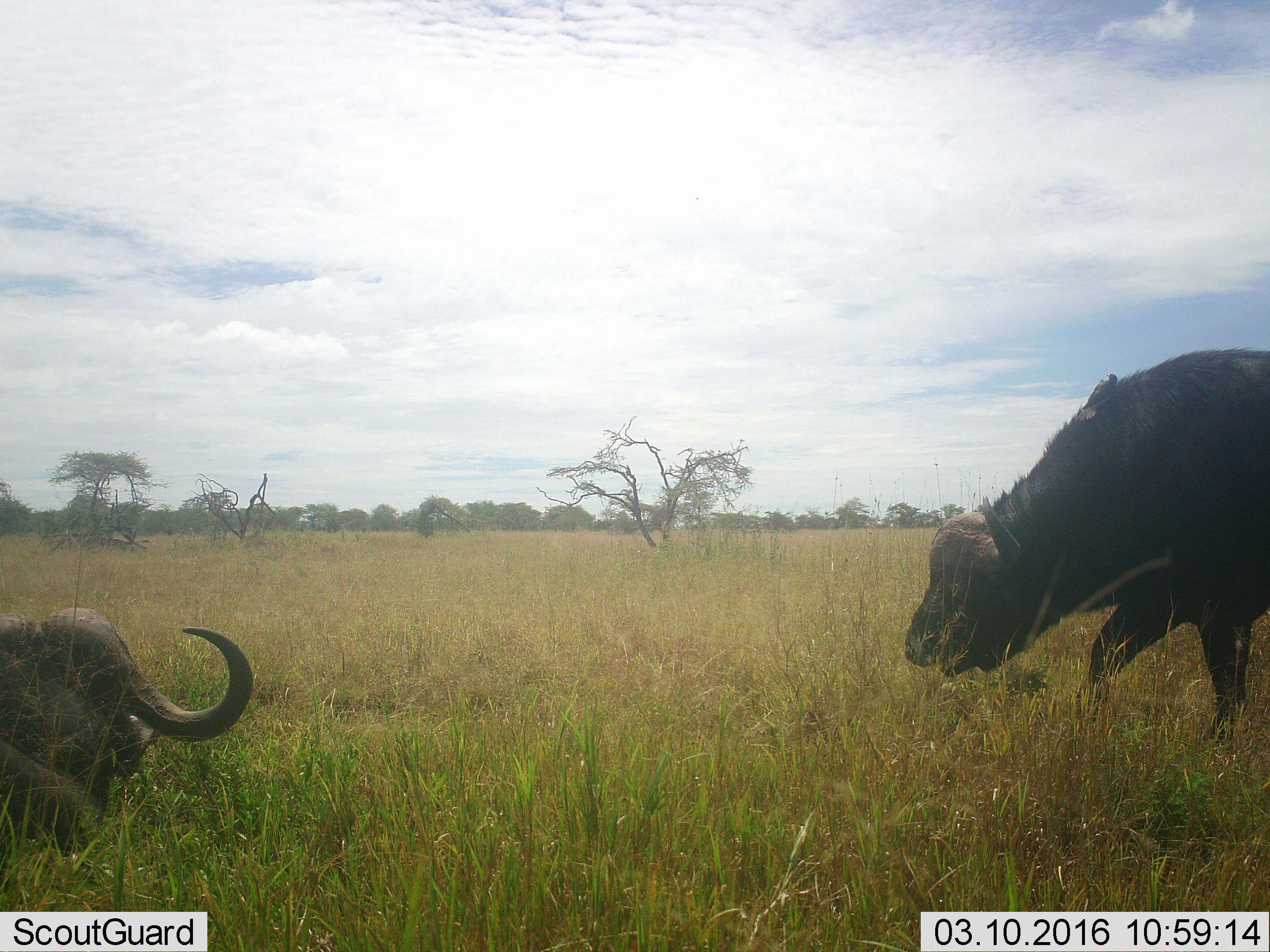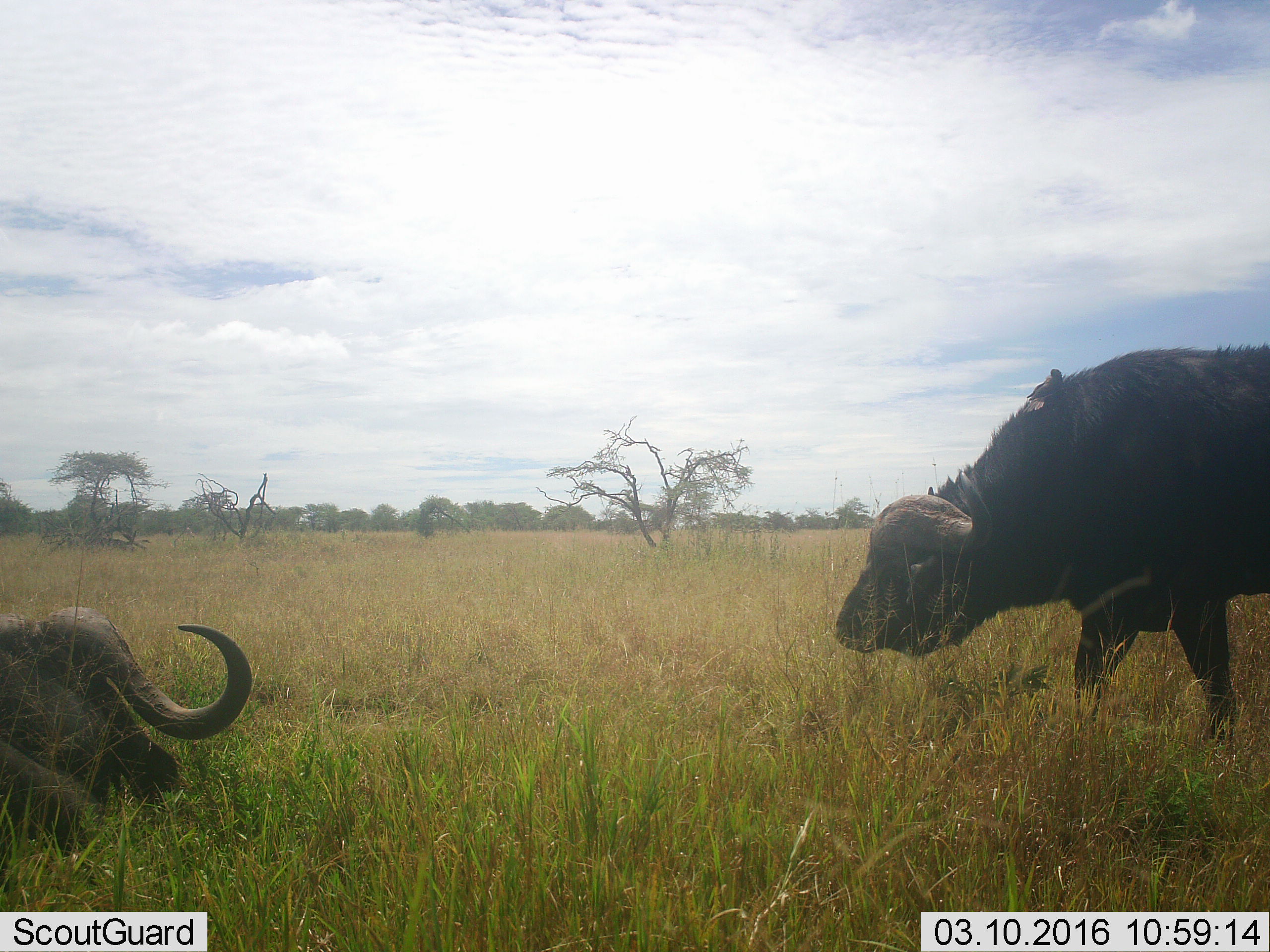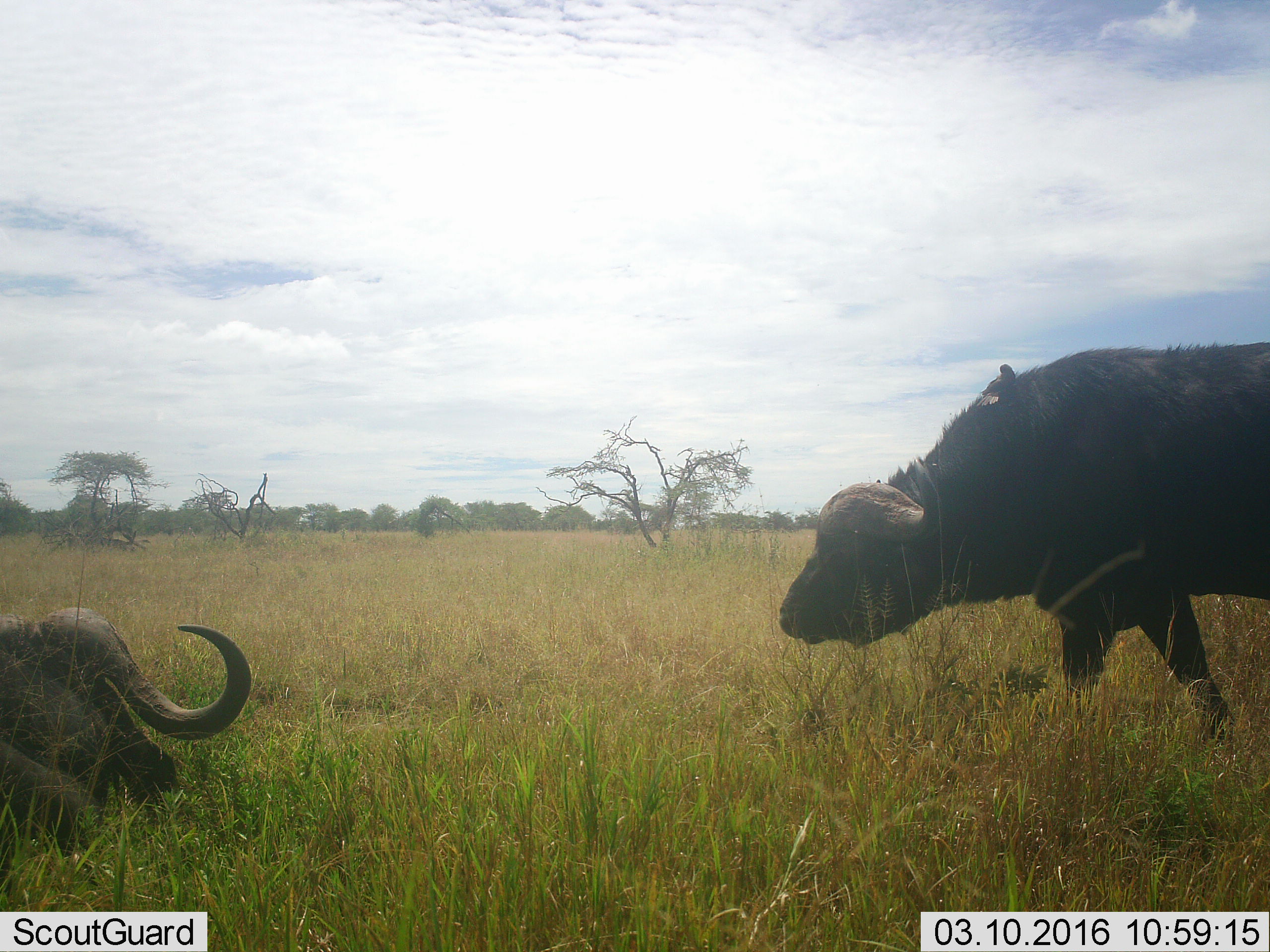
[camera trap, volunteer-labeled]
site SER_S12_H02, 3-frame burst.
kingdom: Animalia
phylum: Chordata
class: Mammalia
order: Artiodactyla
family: Bovidae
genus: Syncerus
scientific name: Syncerus caffer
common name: african buffalo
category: buffalo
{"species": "buffalo (african buffalo) (Syncerus caffer)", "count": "2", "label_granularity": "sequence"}